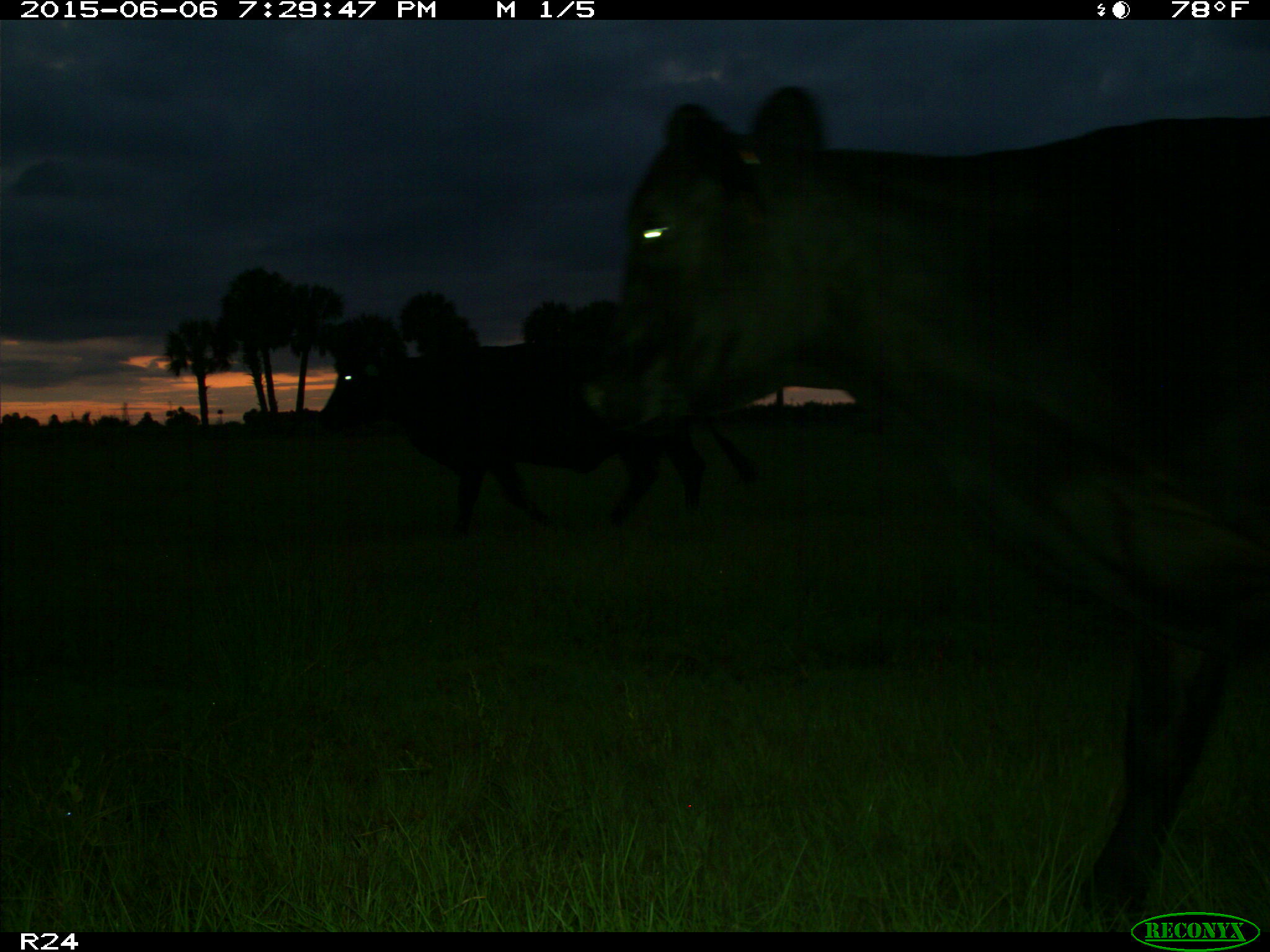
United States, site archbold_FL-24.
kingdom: Animalia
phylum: Chordata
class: Mammalia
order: Artiodactyla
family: Bovidae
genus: Bos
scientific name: Bos taurus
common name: domestic cow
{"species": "Bos taurus (domestic cow)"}